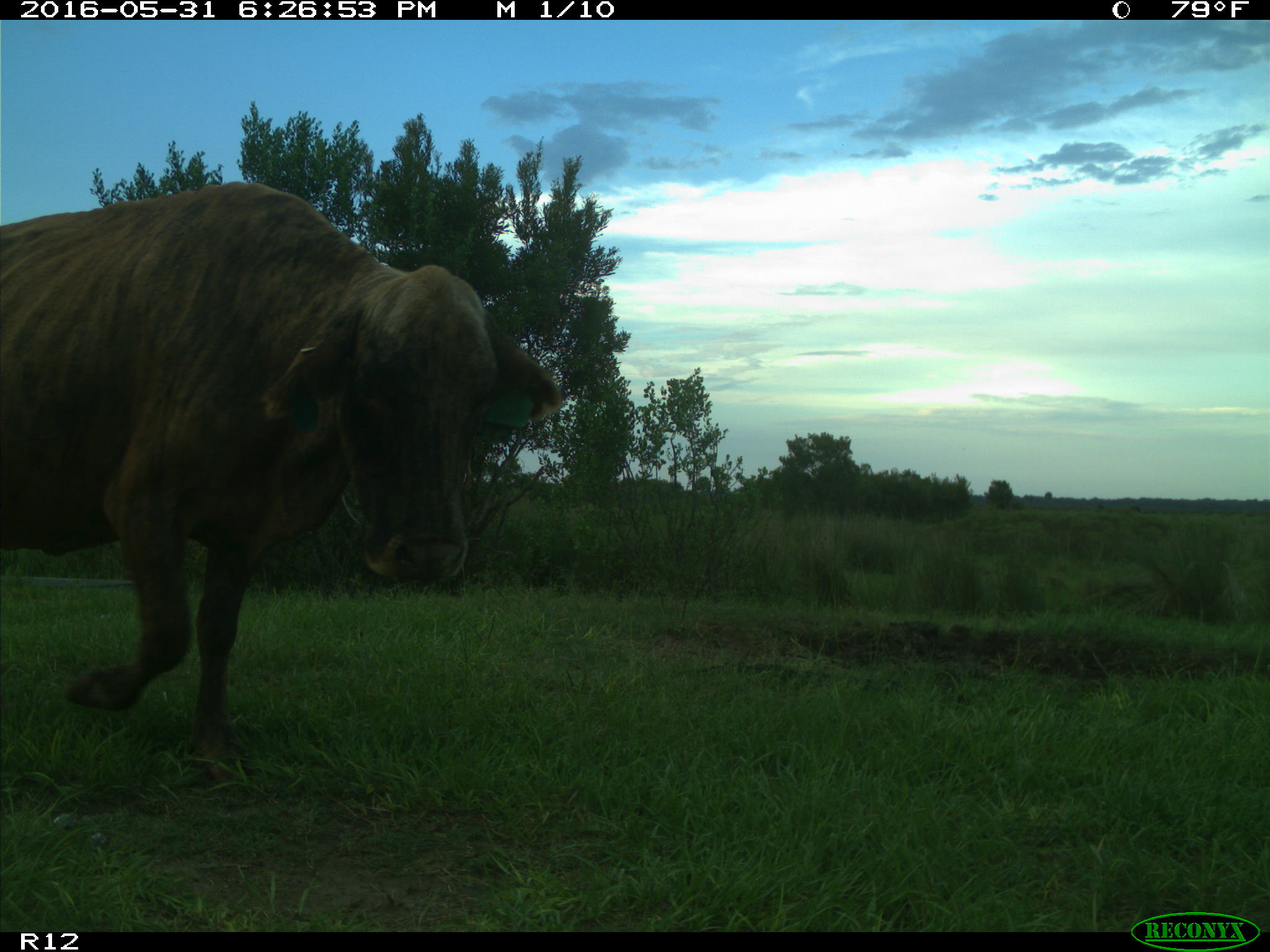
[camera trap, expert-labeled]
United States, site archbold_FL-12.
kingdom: Animalia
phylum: Chordata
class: Mammalia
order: Artiodactyla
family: Bovidae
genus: Bos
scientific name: Bos taurus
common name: domestic cow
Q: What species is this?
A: Bos taurus (domestic cow).